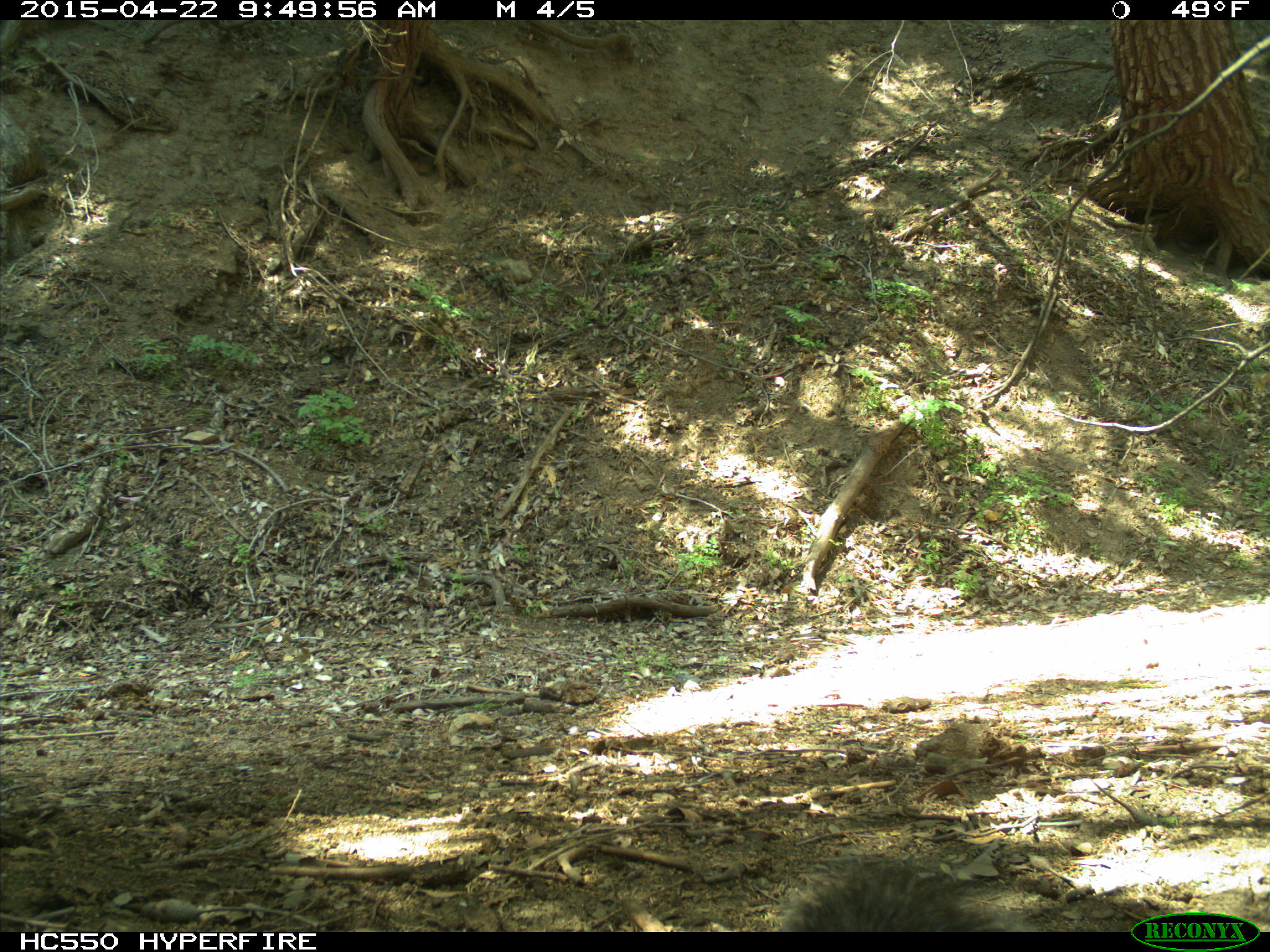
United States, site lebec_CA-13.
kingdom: Animalia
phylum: Chordata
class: Mammalia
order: Rodentia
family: Sciuridae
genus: Sciurus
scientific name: Sciurus carolinensis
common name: eastern gray squirrel